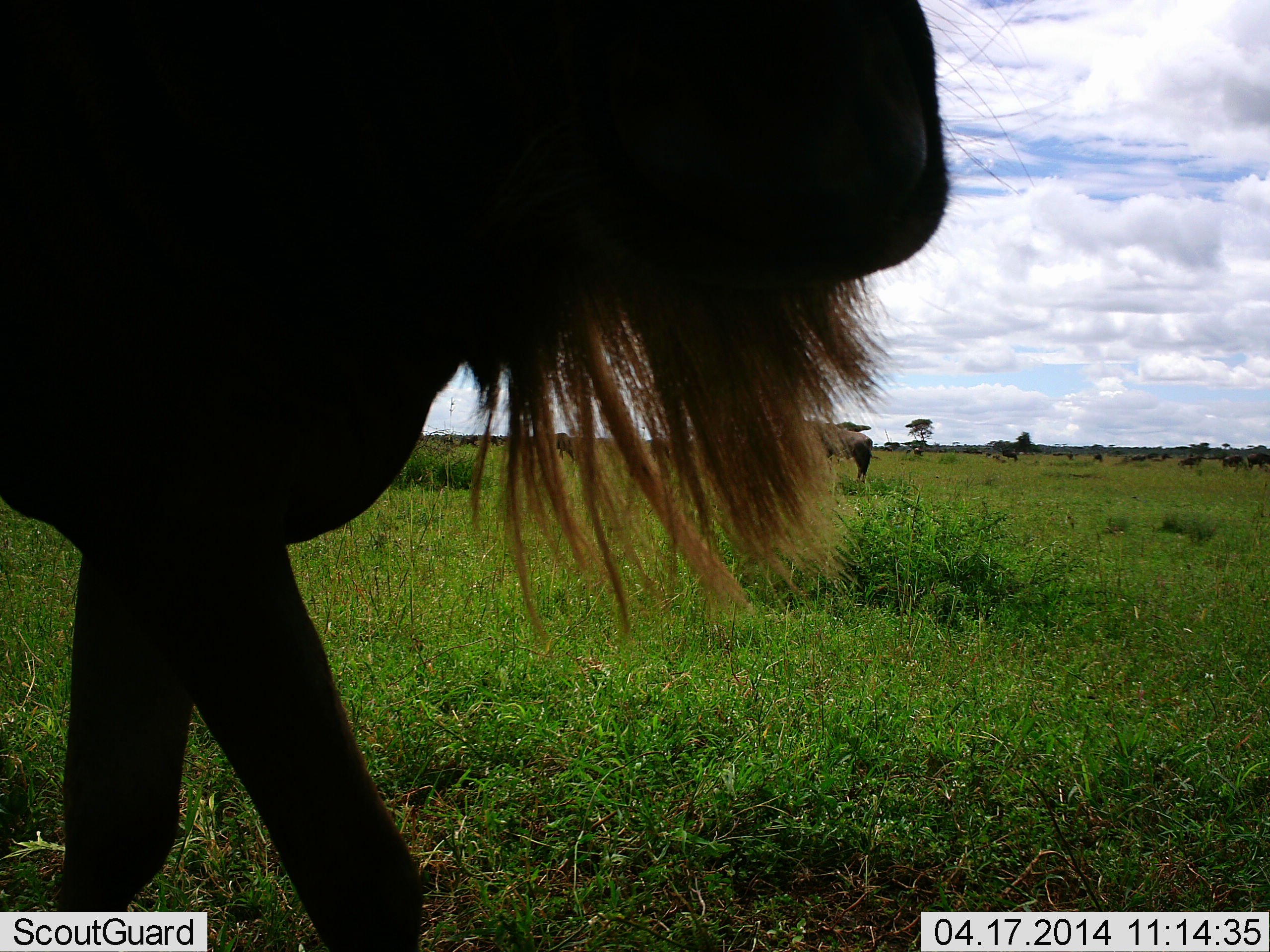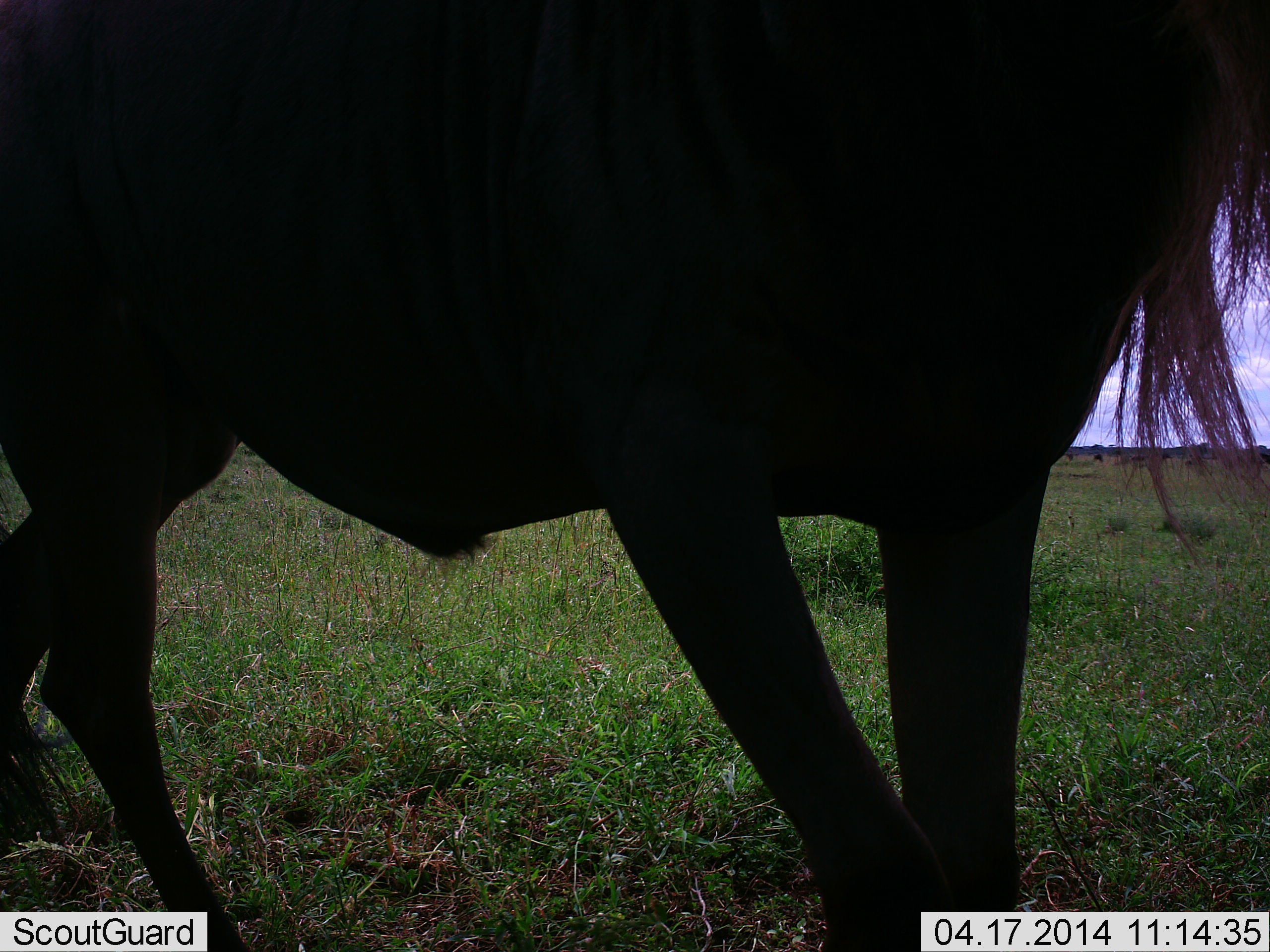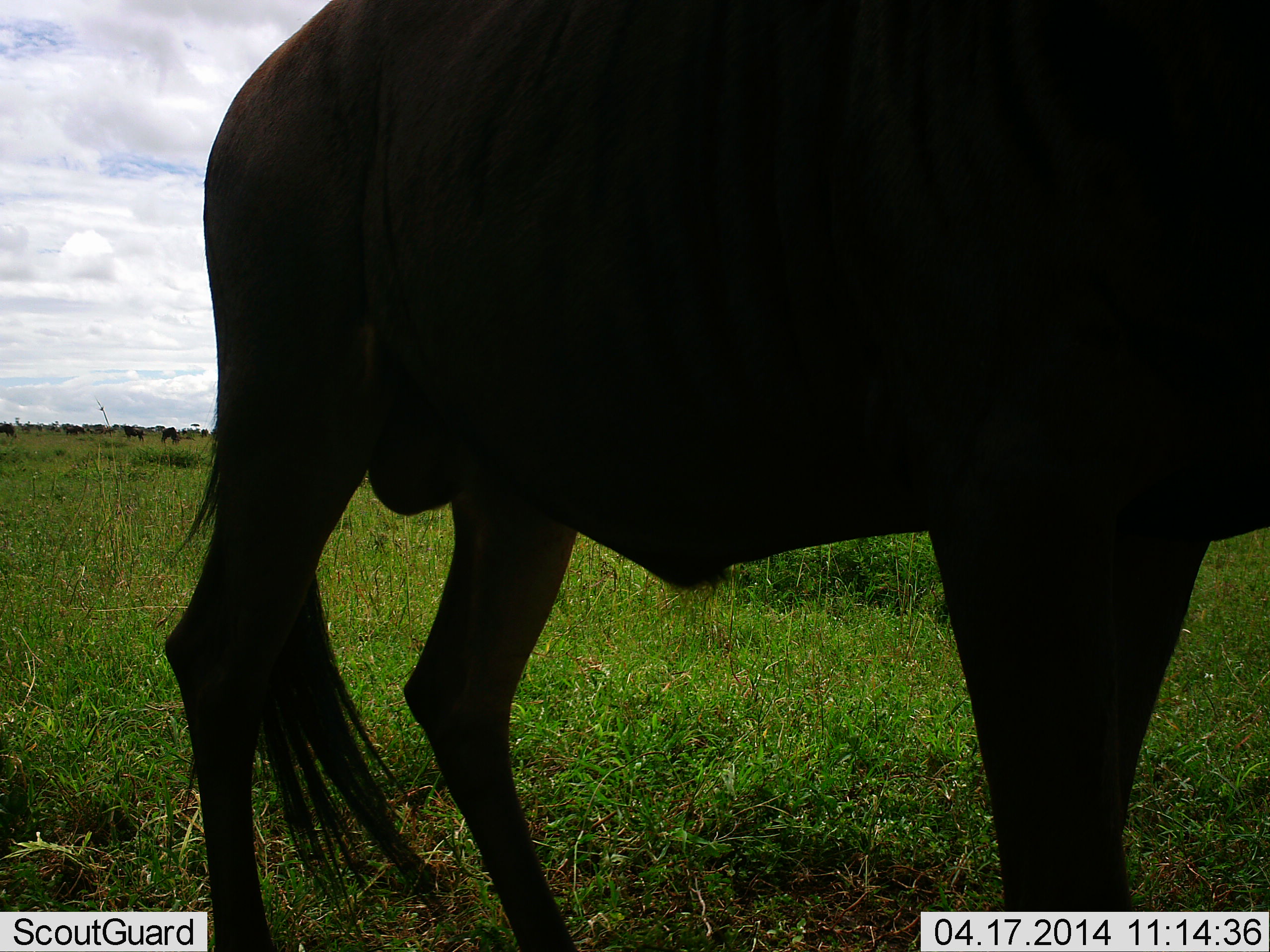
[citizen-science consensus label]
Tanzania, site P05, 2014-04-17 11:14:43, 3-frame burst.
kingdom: Animalia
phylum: Chordata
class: Mammalia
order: Artiodactyla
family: Bovidae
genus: Connochaetes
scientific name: Connochaetes taurinus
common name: blue wildebeest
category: wildebeest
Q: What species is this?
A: Wildebeest (blue wildebeest) (Connochaetes taurinus).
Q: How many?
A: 1.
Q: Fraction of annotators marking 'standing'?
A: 41%.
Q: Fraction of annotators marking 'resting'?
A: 0%.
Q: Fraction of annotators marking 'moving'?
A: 75%.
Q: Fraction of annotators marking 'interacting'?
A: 3%.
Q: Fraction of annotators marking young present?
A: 0%.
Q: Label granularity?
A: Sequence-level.